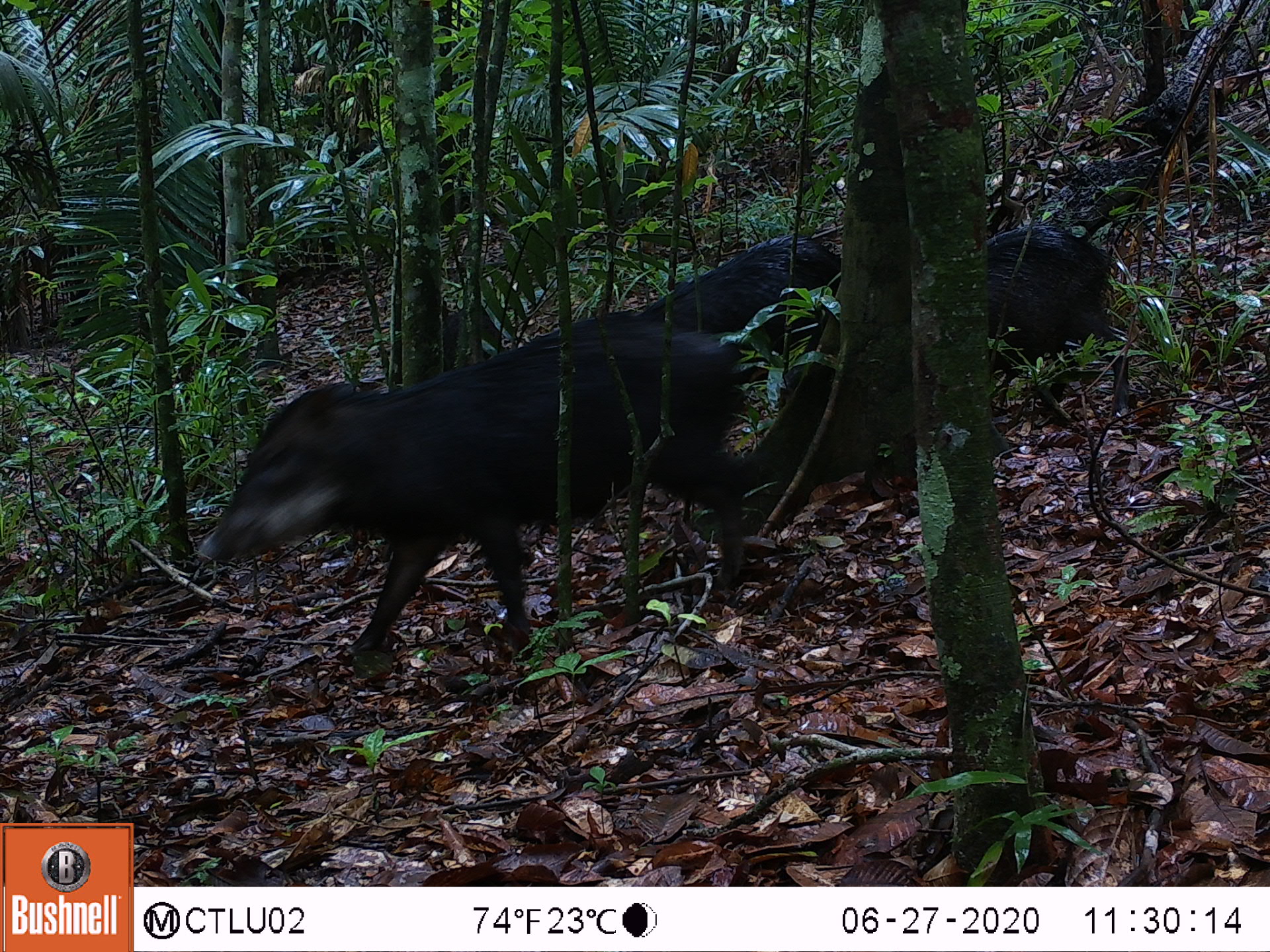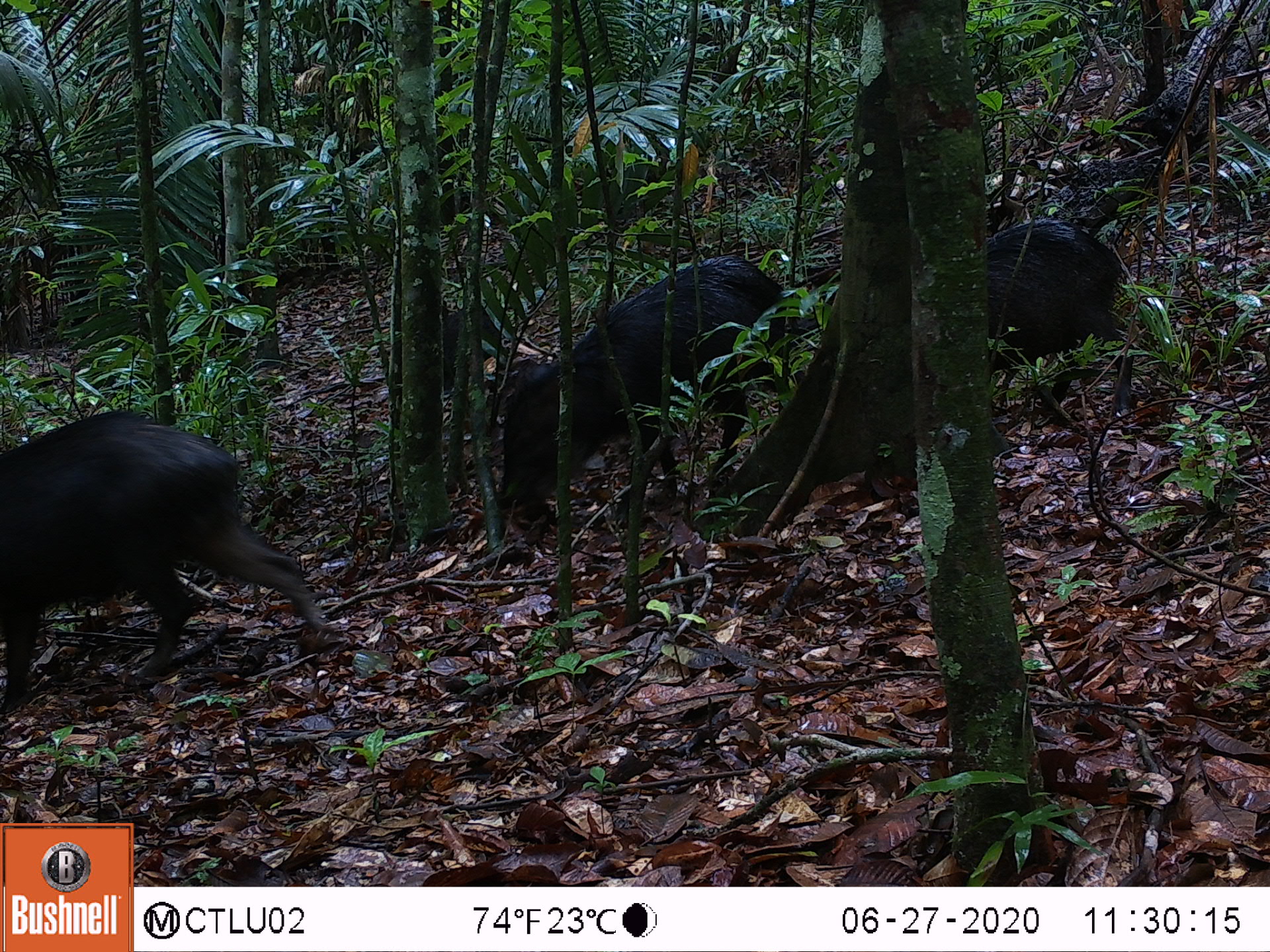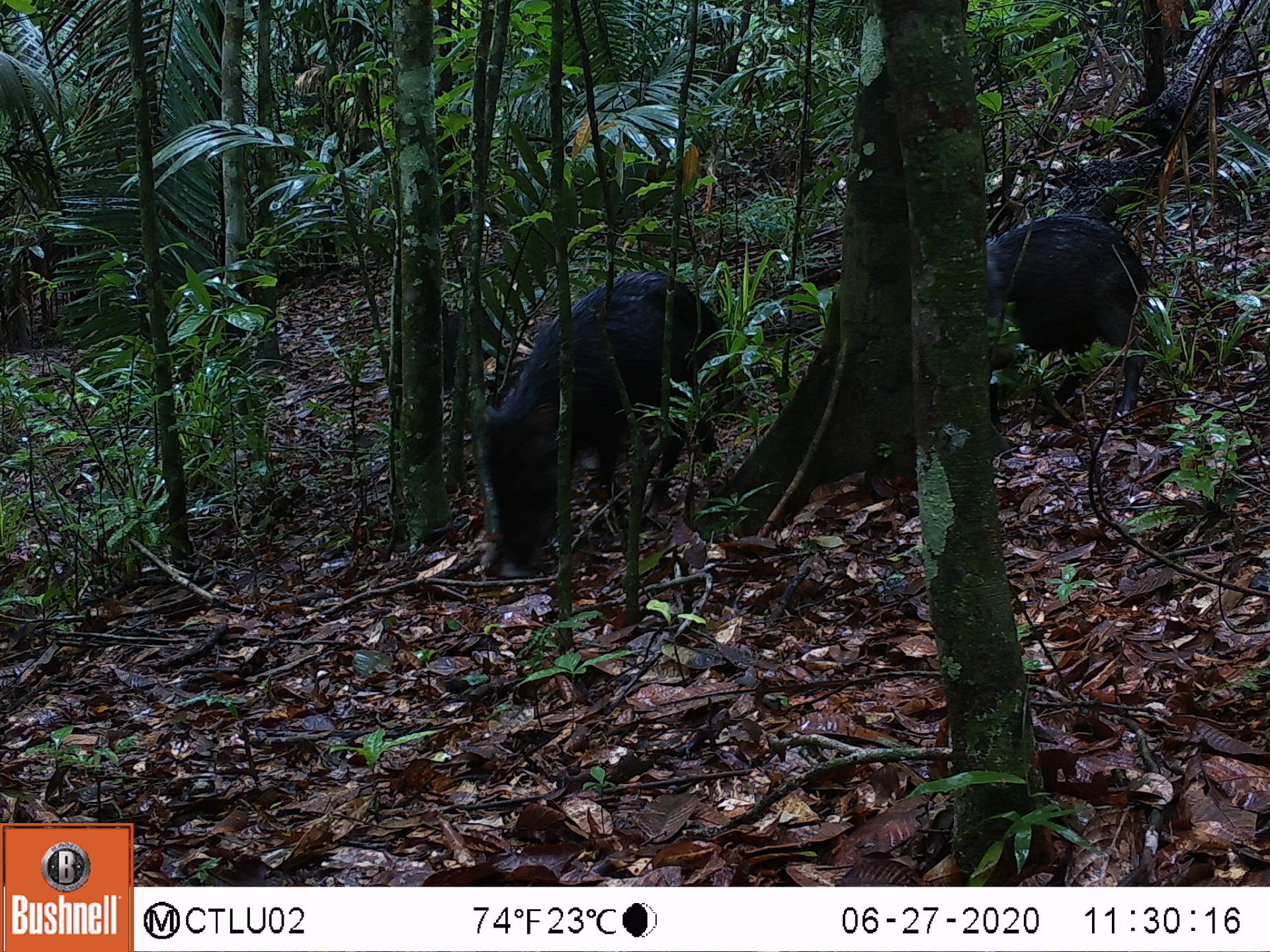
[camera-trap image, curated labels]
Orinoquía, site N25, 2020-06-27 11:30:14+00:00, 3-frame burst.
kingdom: Animalia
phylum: Chordata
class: Mammalia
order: Artiodactyla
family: Tayassuidae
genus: Tayassu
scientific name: Tayassu pecari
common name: white-lipped peccary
White-lipped peccary (Tayassu pecari).